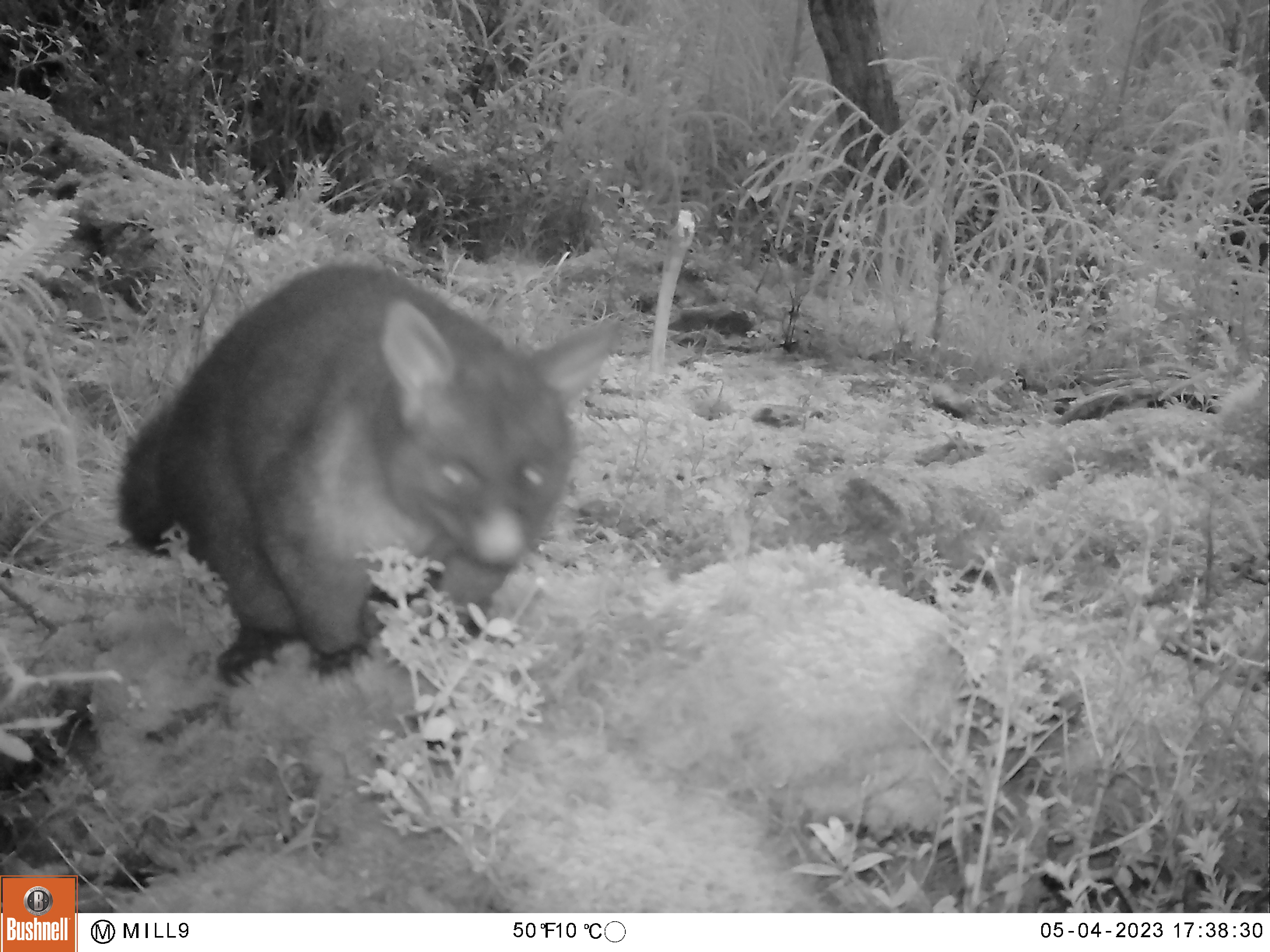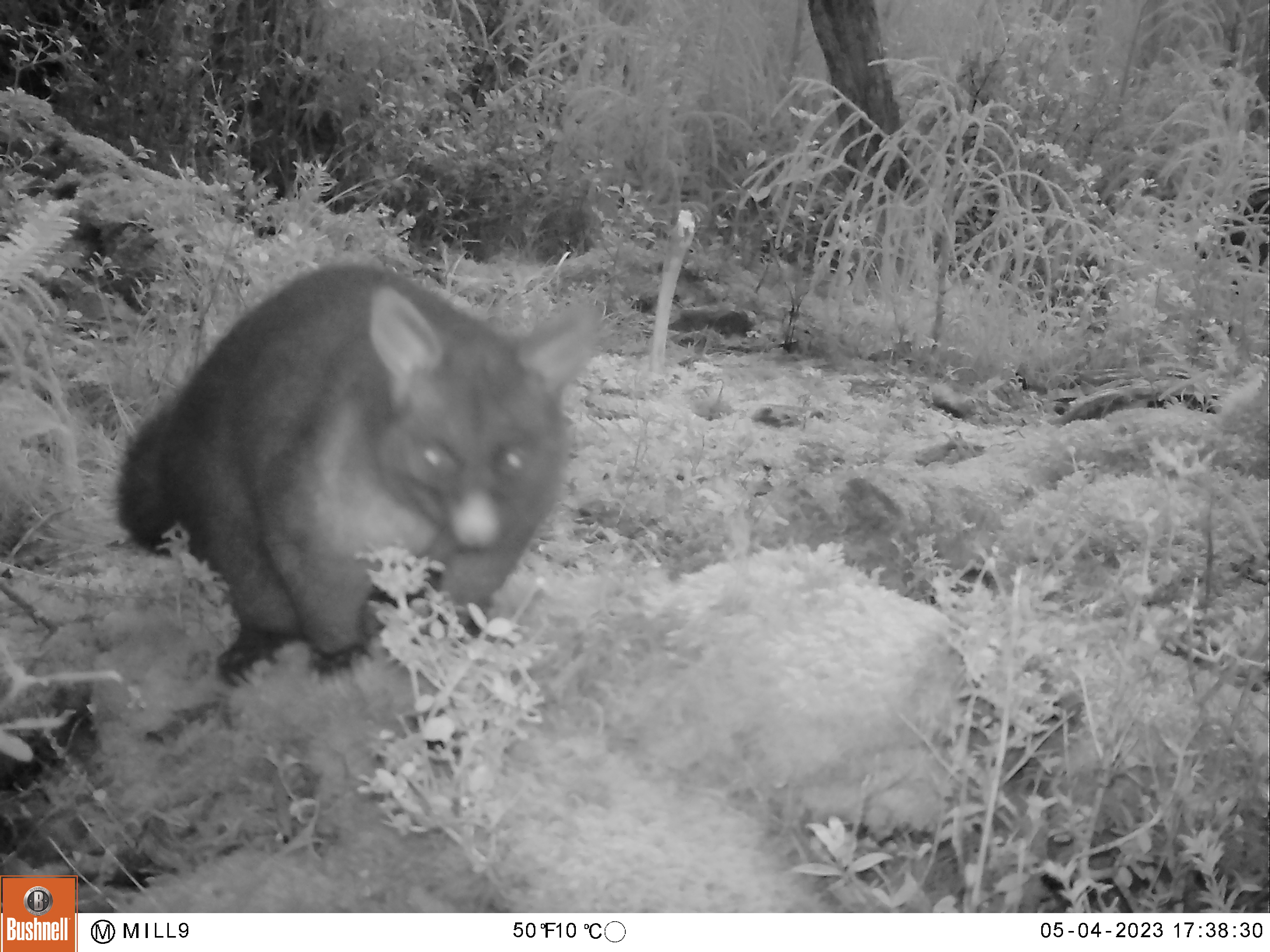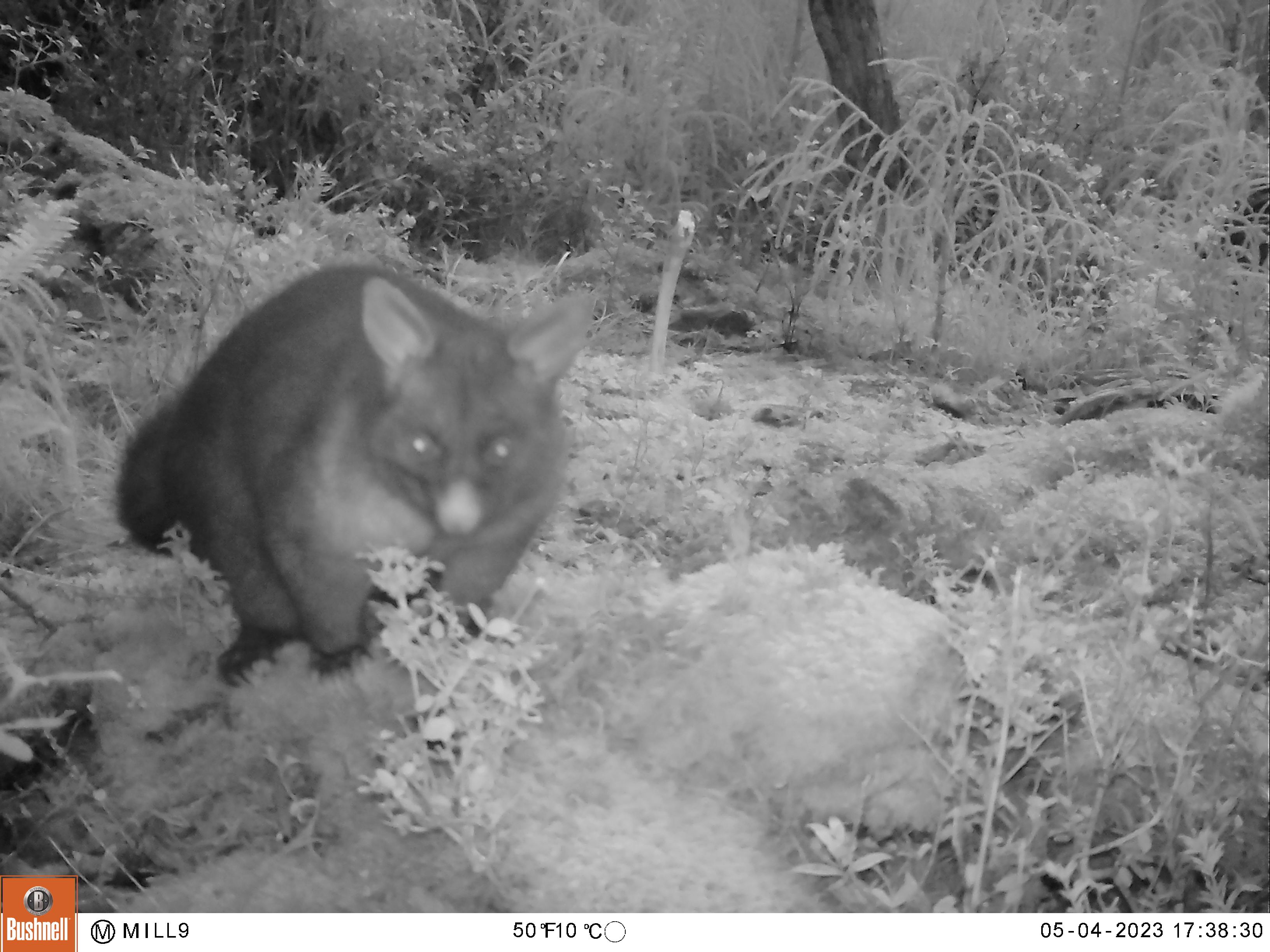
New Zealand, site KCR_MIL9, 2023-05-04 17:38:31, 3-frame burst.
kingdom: Animalia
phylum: Chordata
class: Mammalia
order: Diprotodontia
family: Phalangeridae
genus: Trichosurus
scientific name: Trichosurus vulpecula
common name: common brushtail possum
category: possum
Possum (common brushtail possum) (Trichosurus vulpecula).